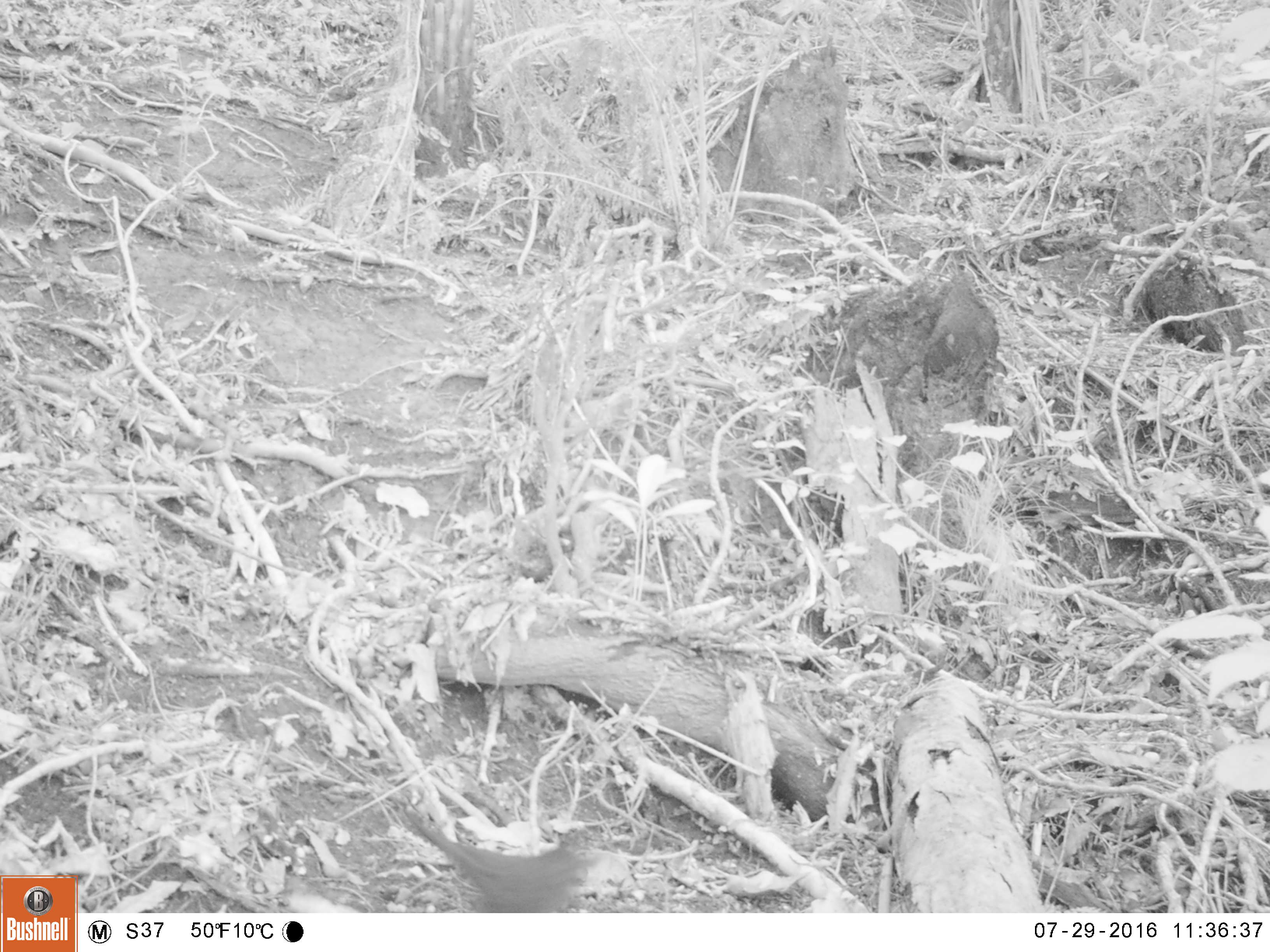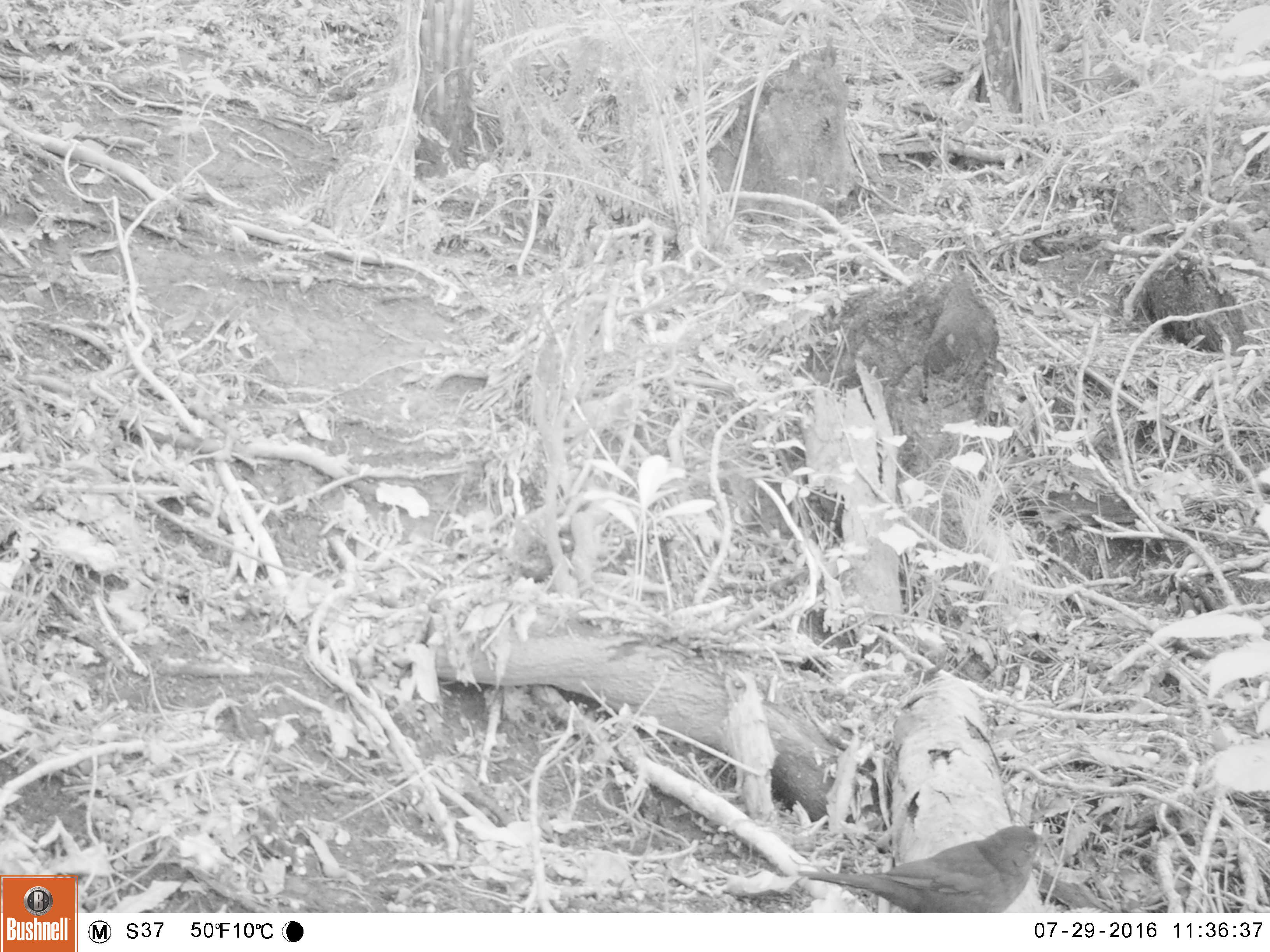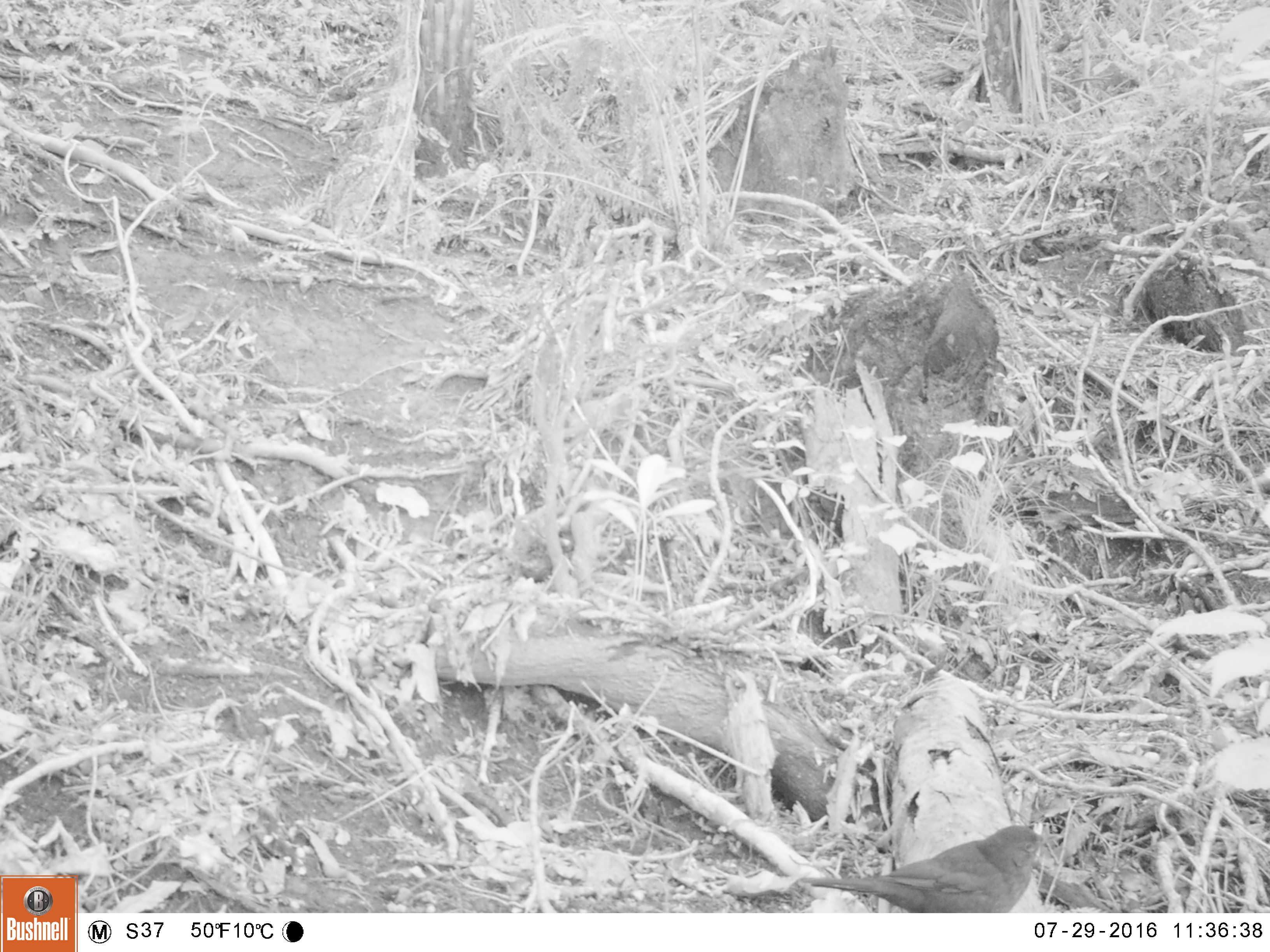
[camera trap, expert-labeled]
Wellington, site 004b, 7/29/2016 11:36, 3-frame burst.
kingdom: Animalia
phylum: Chordata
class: Aves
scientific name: Aves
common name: bird